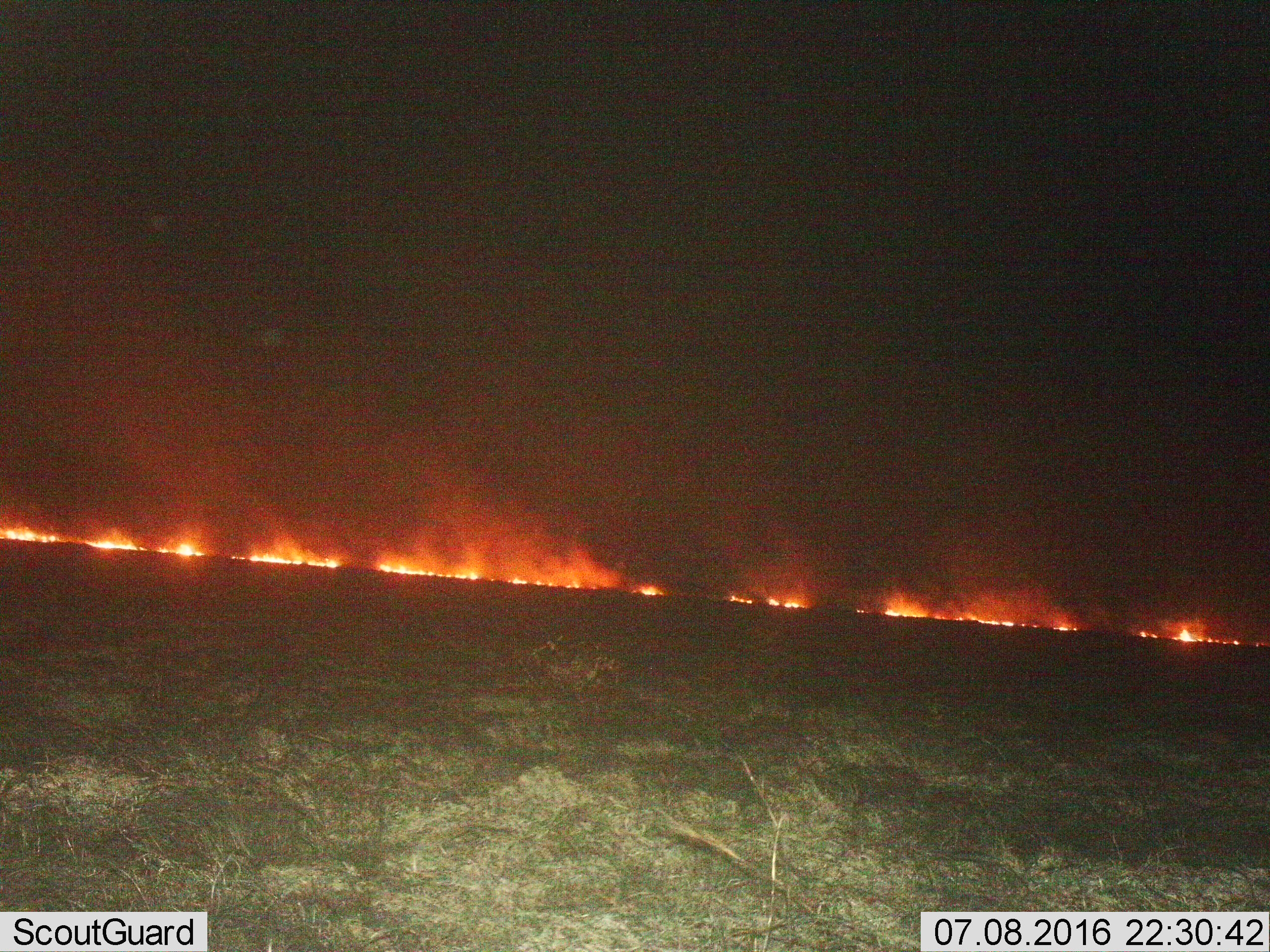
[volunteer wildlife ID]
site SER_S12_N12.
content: unidentified animal